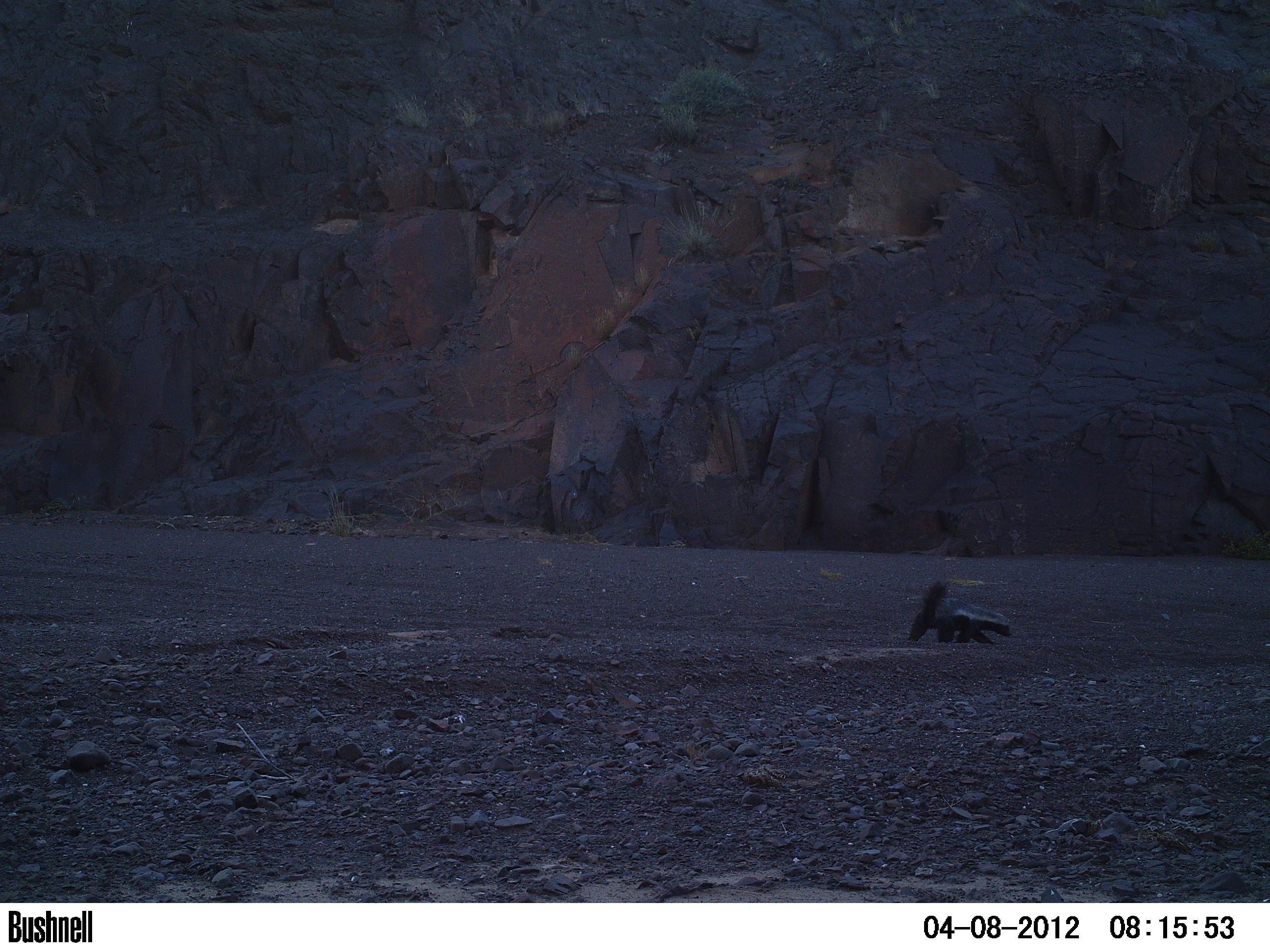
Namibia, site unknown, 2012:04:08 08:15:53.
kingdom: Animalia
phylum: Chordata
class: Mammalia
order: Carnivora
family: Mustelidae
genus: Mellivora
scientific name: Mellivora capensis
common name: ratel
Mellivora capensis (ratel).